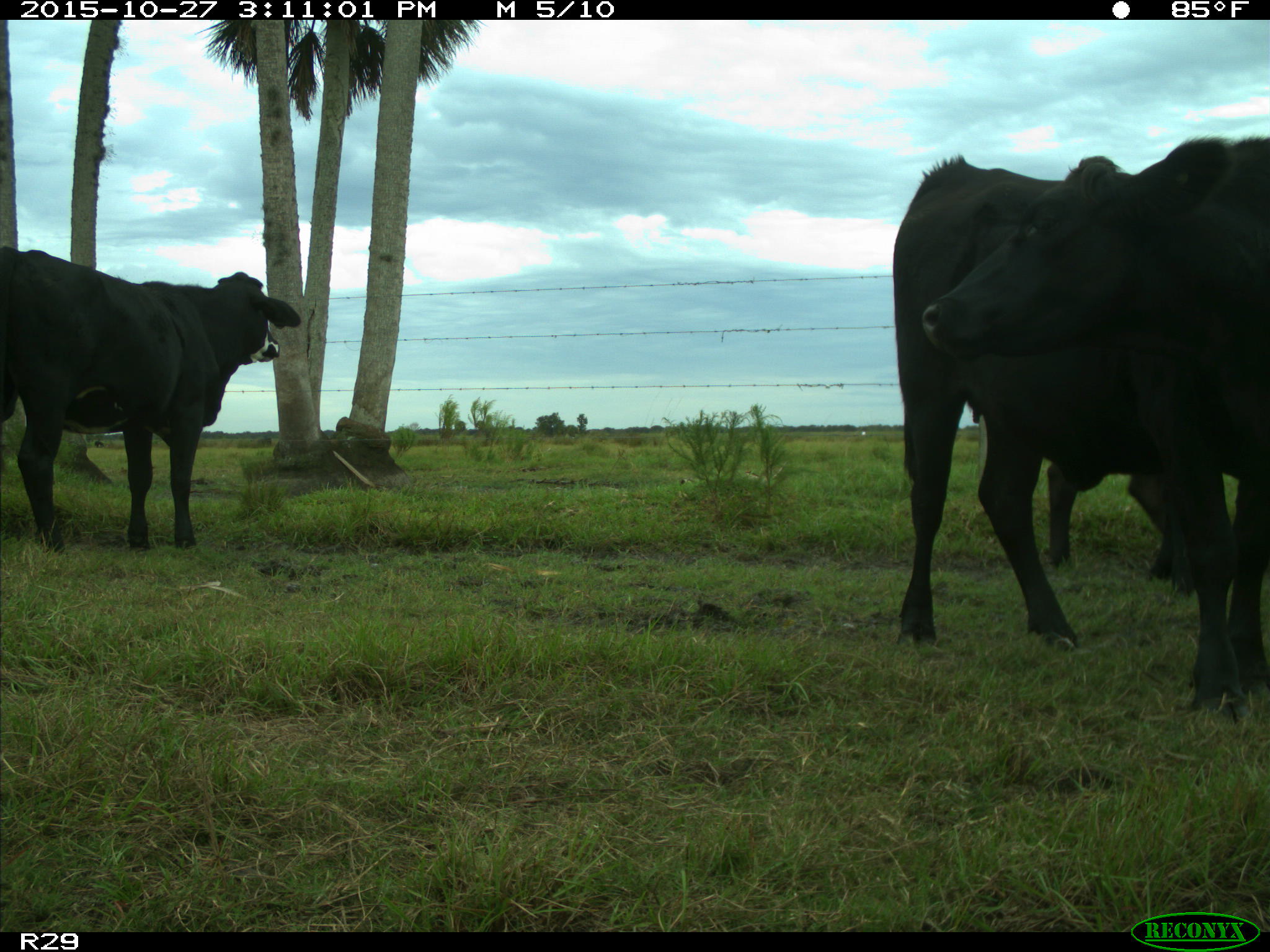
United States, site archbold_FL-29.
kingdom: Animalia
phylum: Chordata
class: Mammalia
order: Artiodactyla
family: Bovidae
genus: Bos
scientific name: Bos taurus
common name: domestic cow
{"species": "Bos taurus (domestic cow)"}